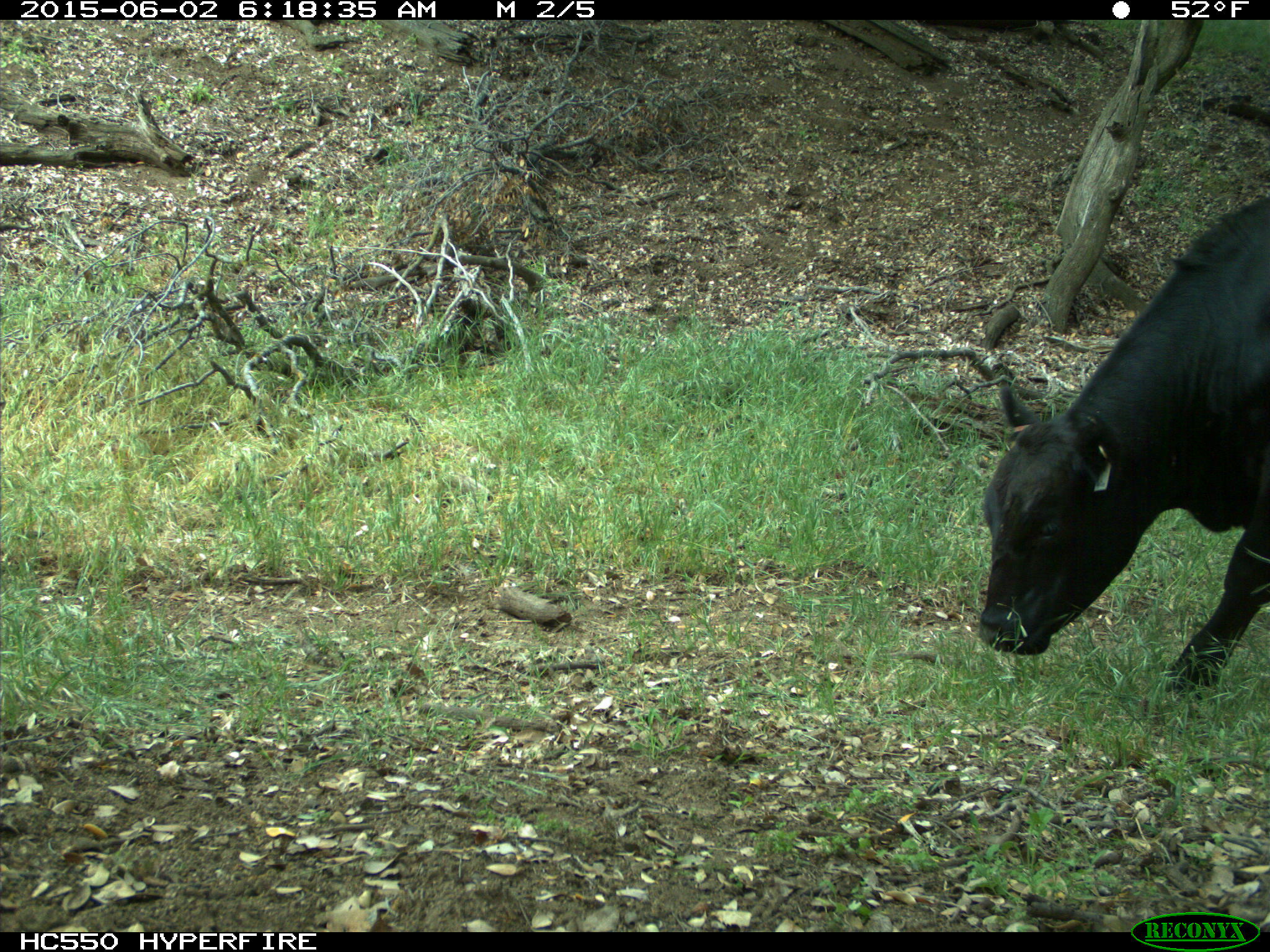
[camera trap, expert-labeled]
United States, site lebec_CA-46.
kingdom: Animalia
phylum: Chordata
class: Mammalia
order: Artiodactyla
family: Bovidae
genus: Bos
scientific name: Bos taurus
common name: domestic cow